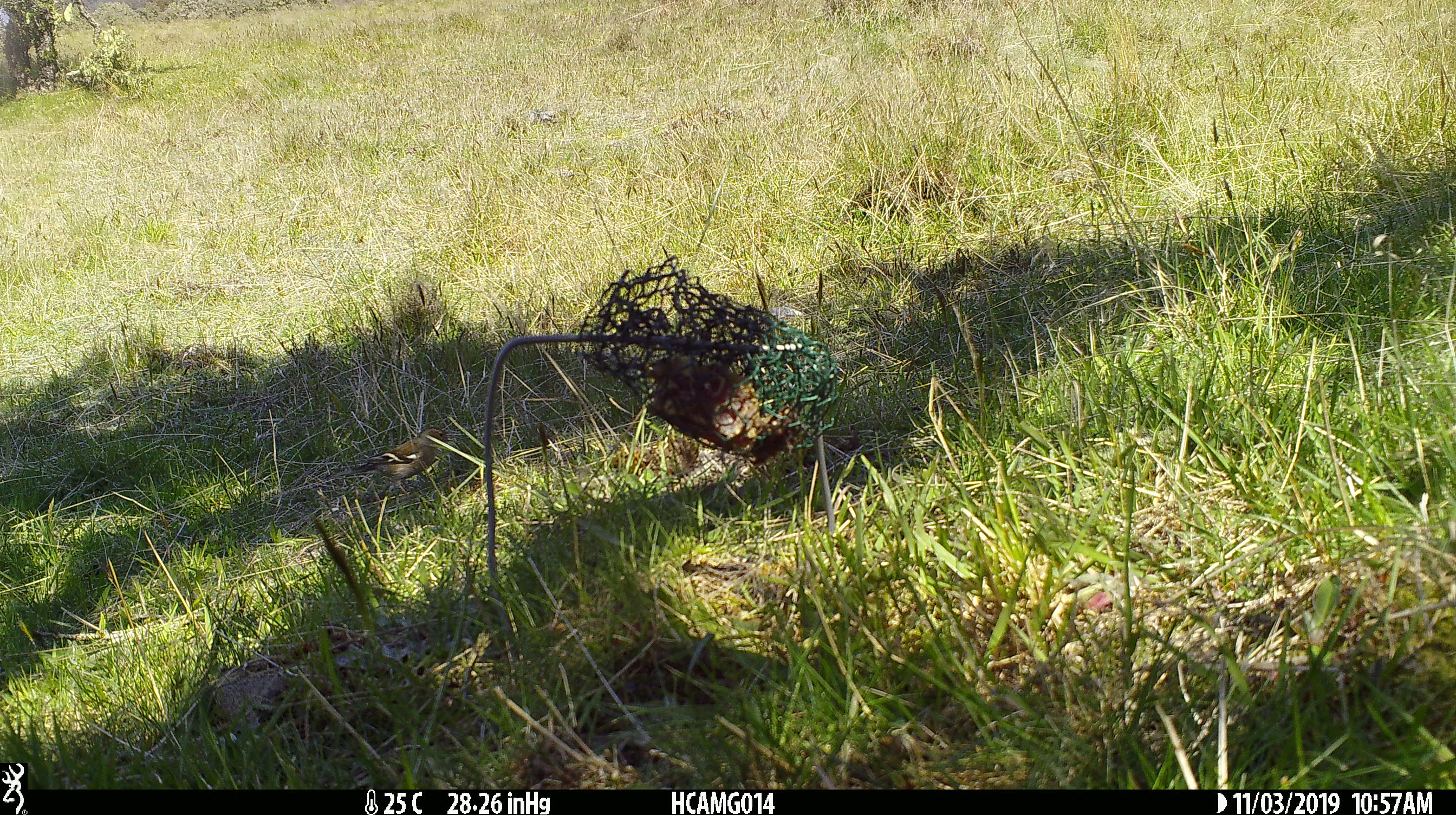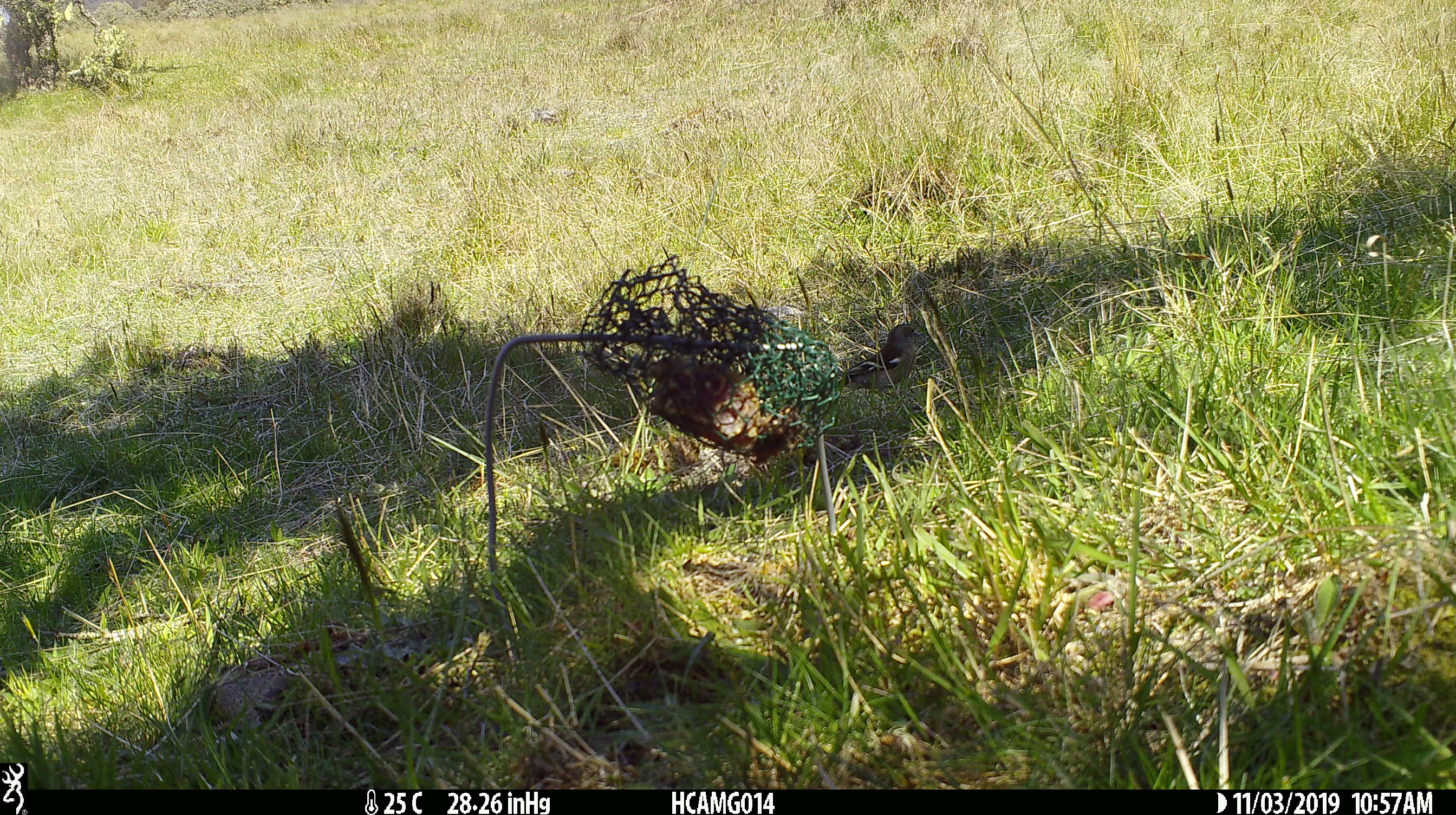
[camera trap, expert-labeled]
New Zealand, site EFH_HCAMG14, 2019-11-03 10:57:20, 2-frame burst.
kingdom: Animalia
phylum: Chordata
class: Aves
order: Passeriformes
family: Fringillidae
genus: Fringilla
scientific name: Fringilla coelebs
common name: common chaffinch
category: chaffinch